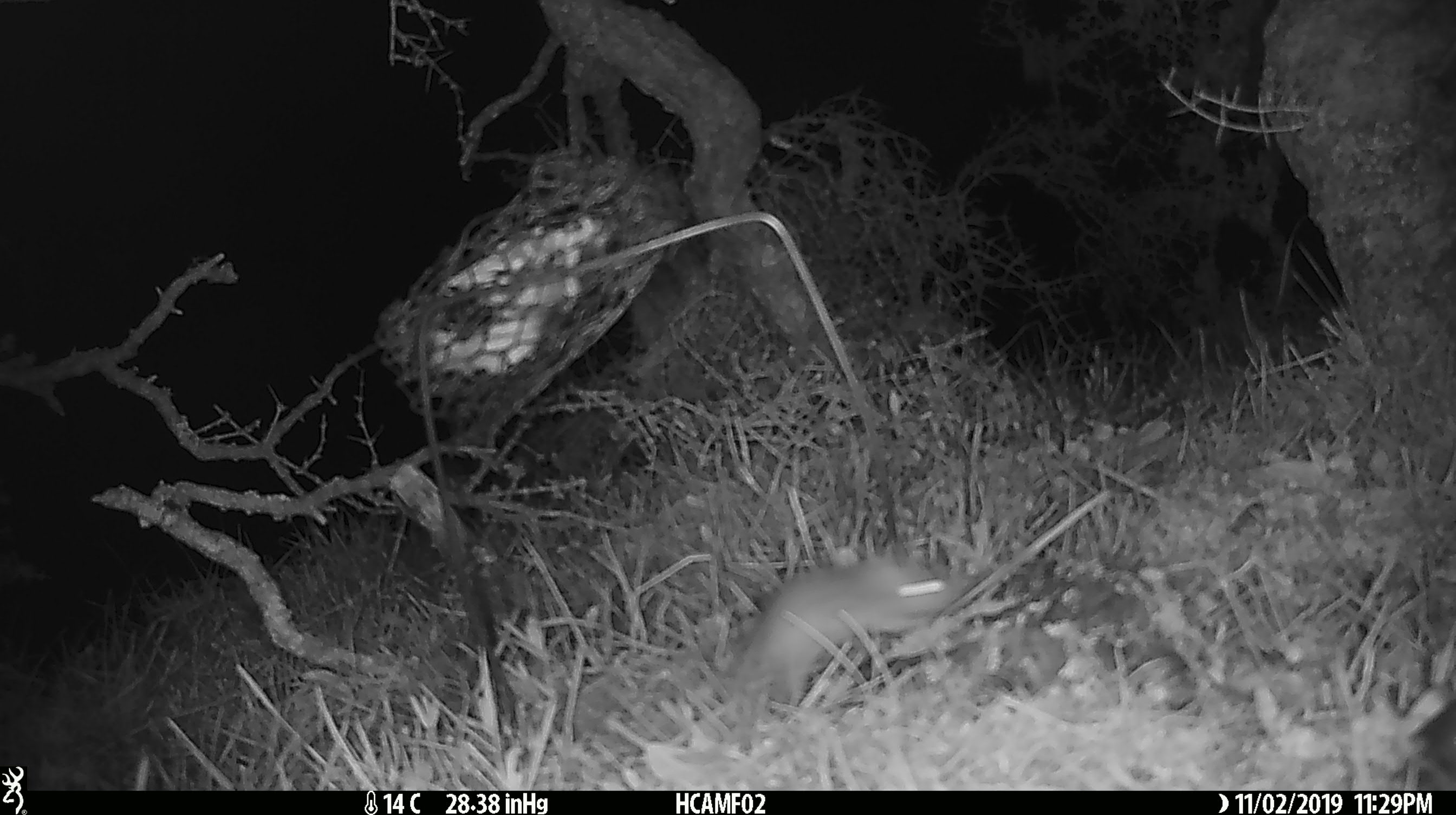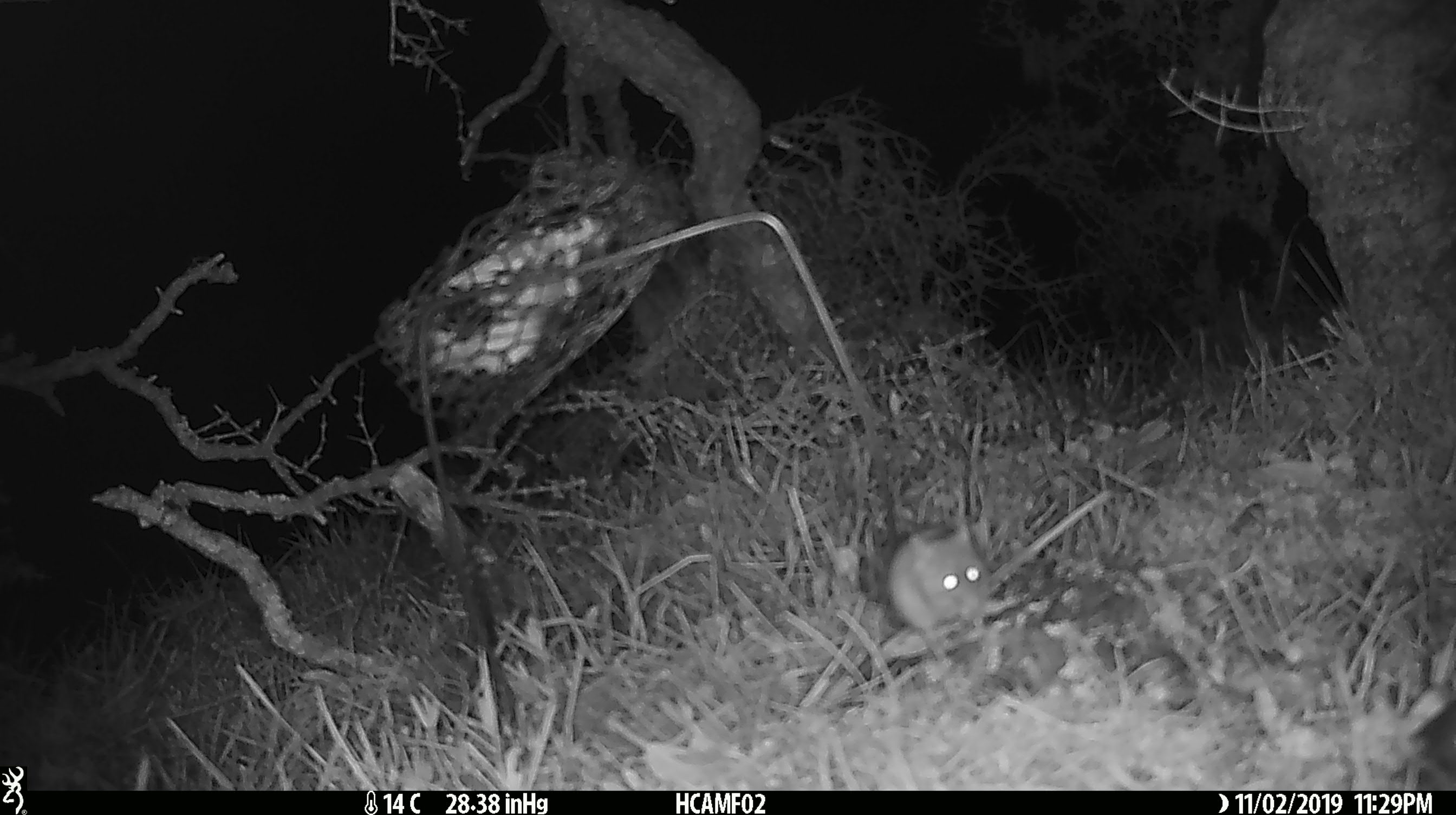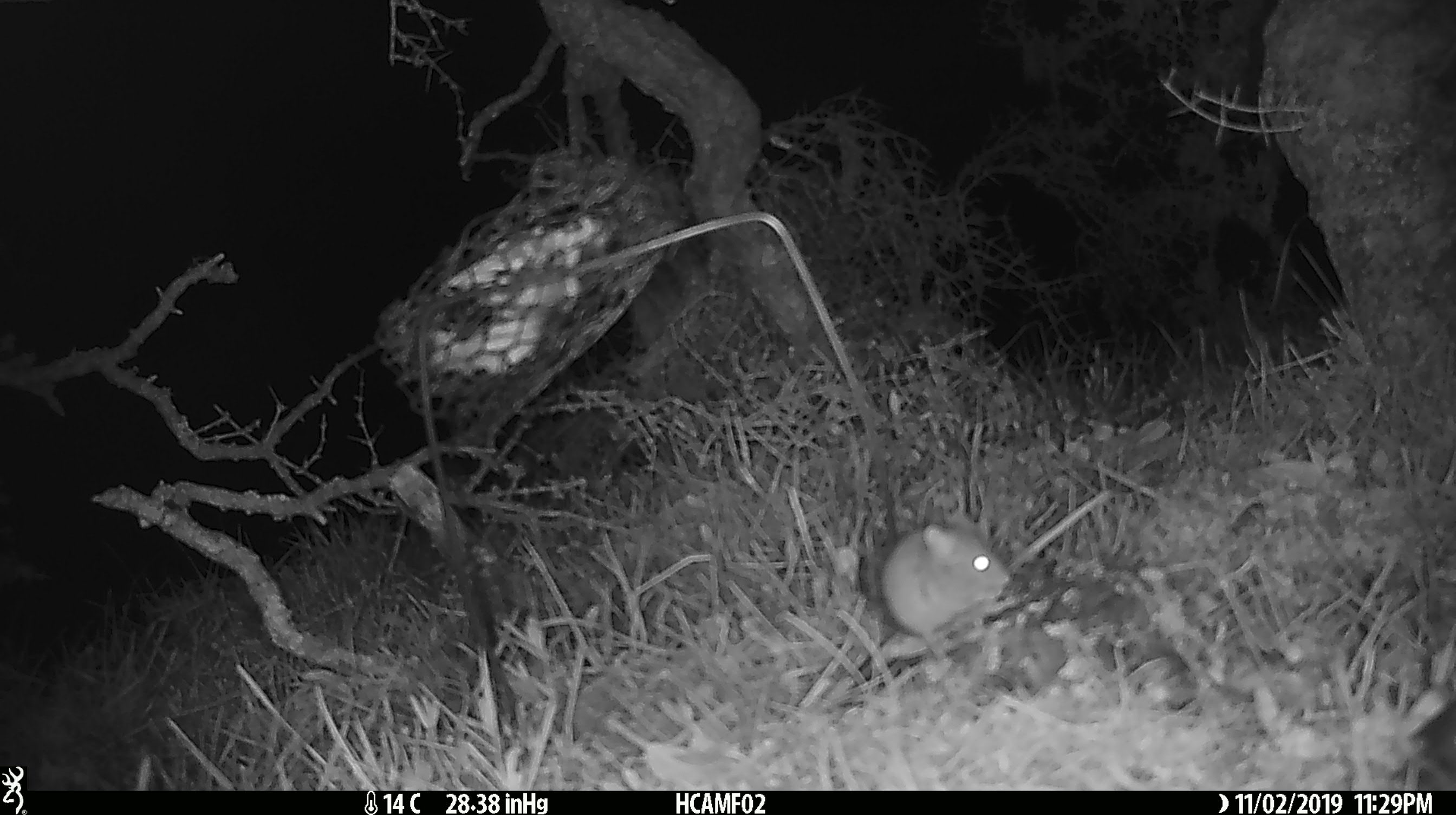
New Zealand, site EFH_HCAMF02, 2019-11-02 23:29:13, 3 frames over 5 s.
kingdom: Animalia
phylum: Chordata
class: Mammalia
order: Rodentia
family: Muridae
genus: Mus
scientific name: Mus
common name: mouse